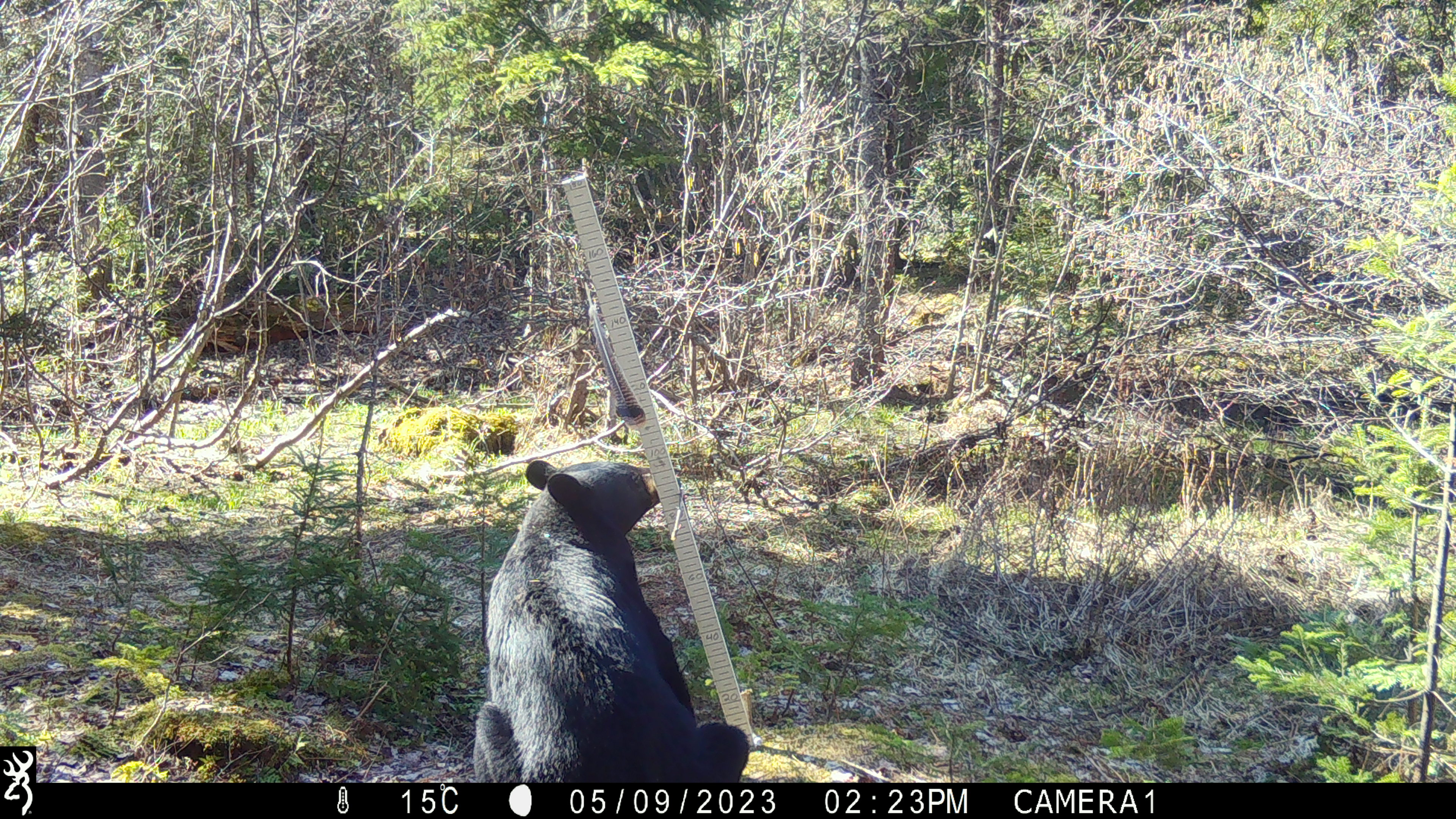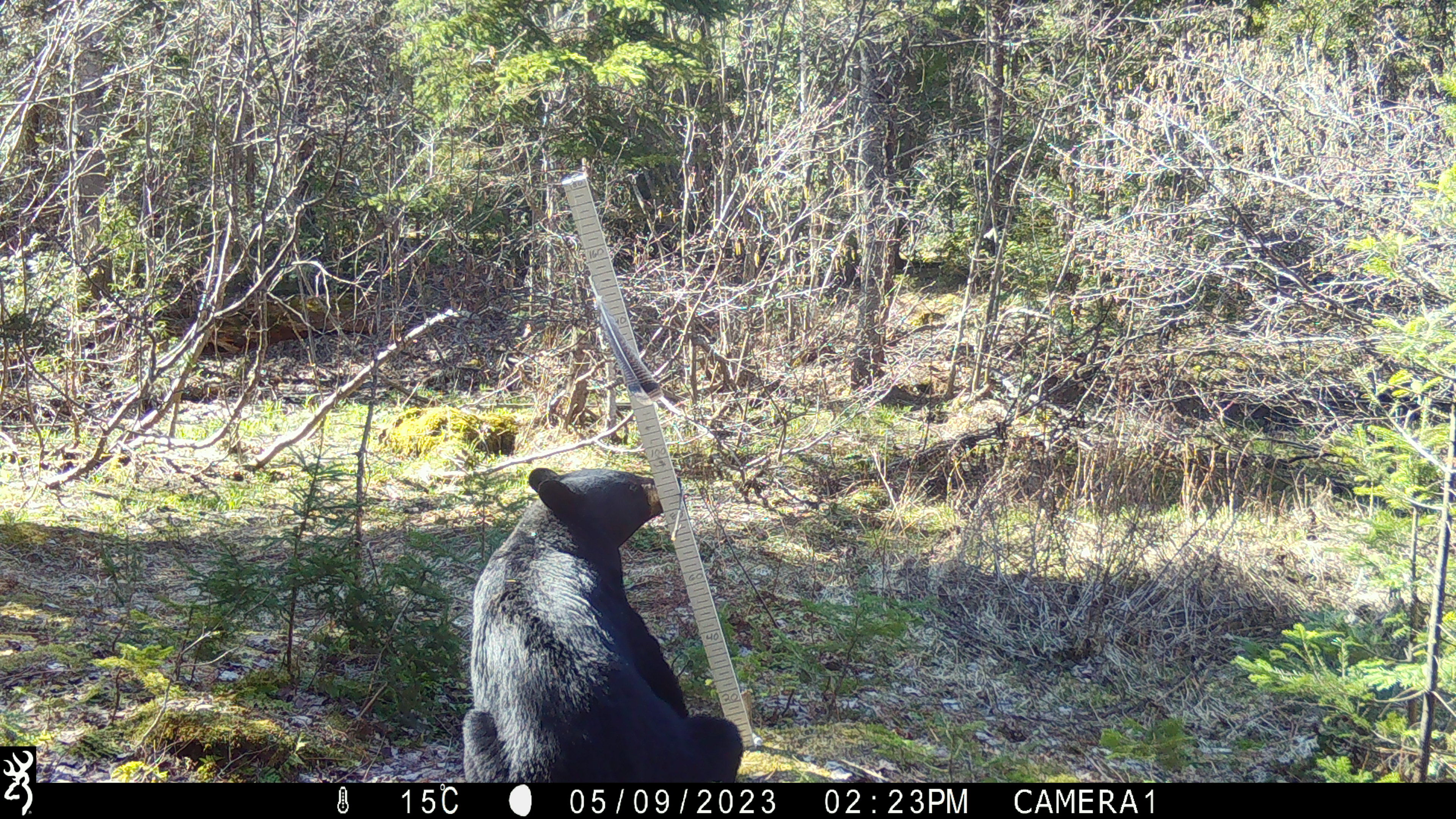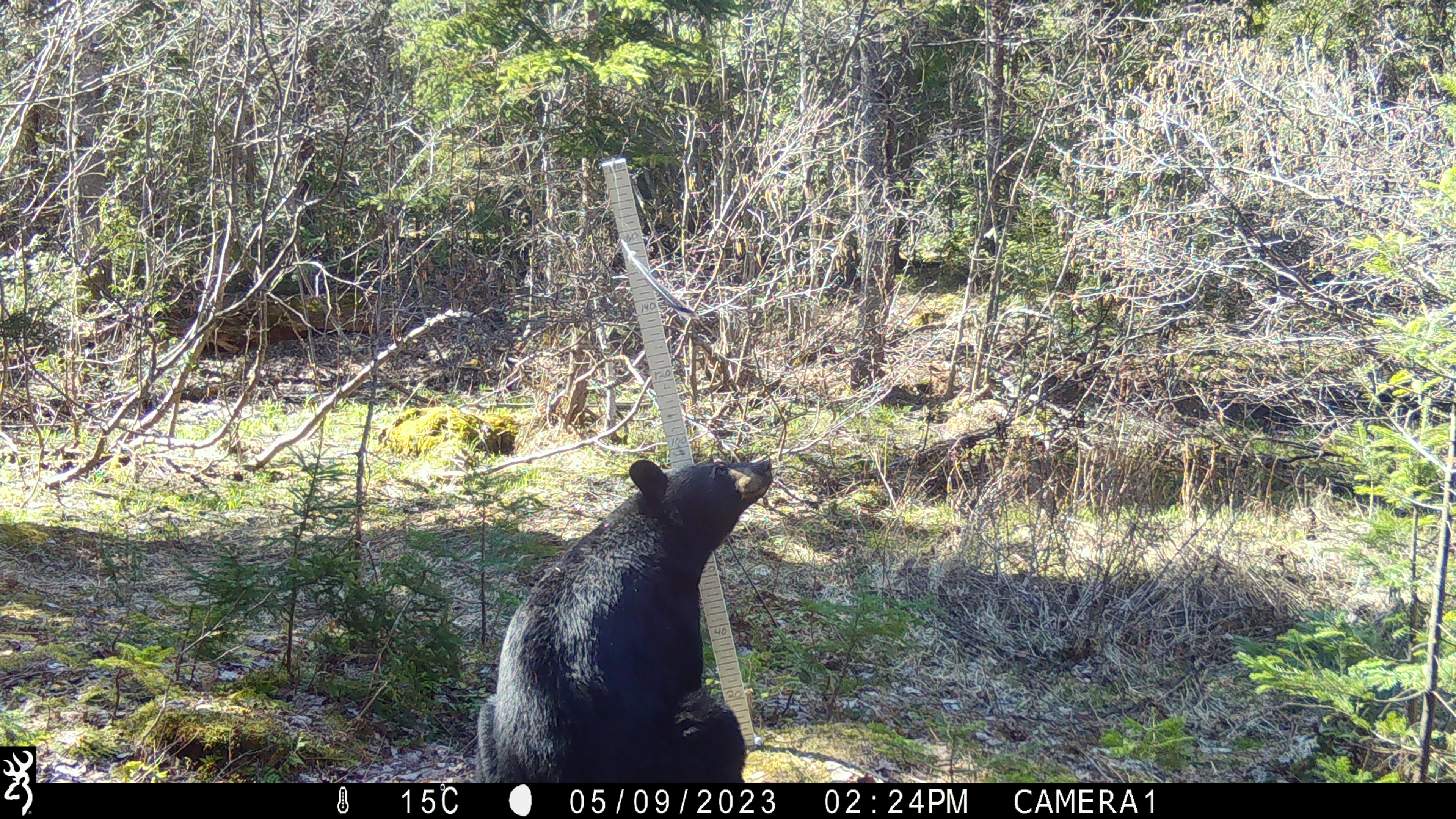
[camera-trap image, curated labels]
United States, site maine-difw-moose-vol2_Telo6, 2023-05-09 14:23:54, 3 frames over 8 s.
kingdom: Animalia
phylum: Chordata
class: Mammalia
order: Carnivora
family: Ursidae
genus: Ursus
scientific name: Ursus americanus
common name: black bear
Black bear (Ursus americanus).